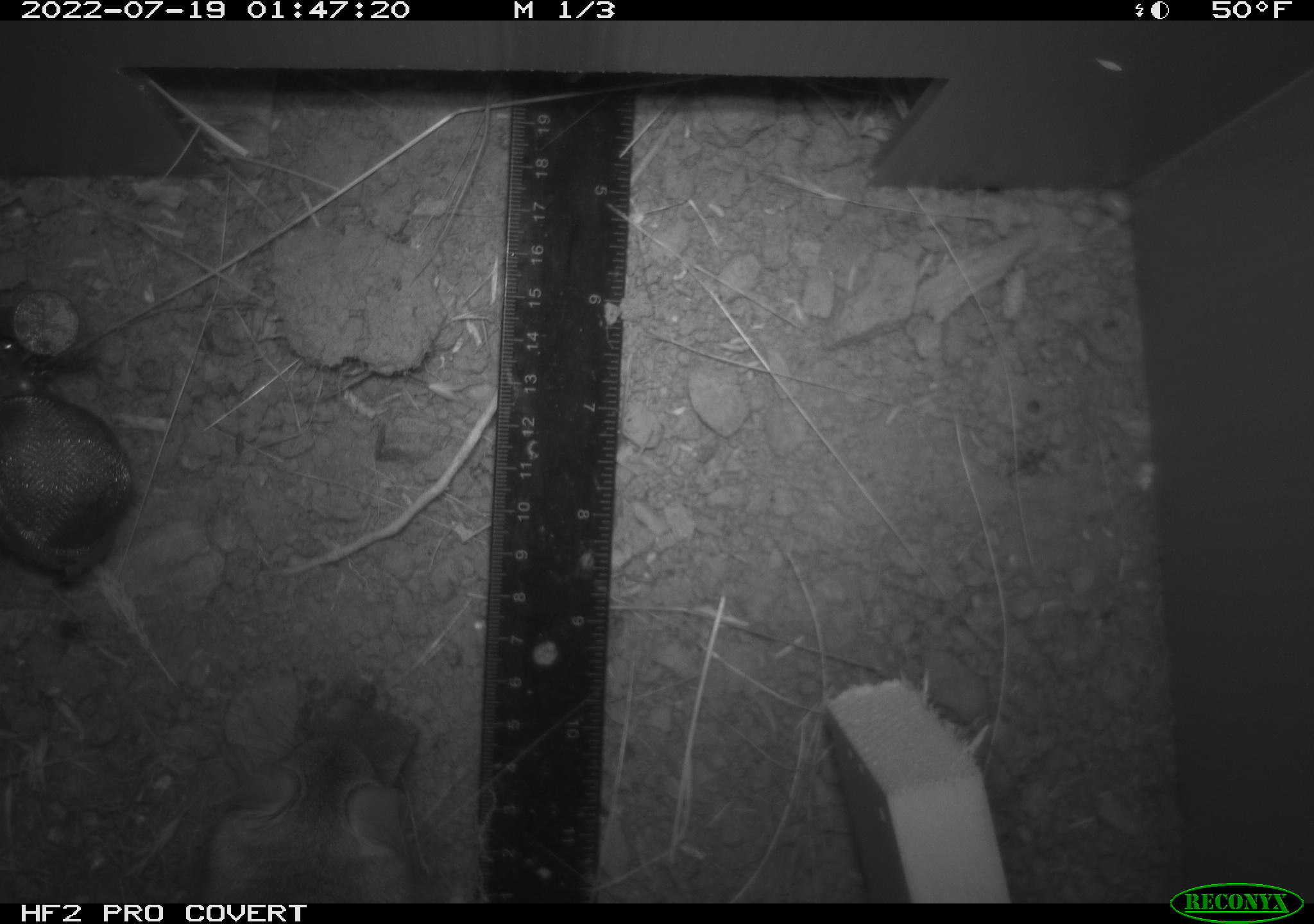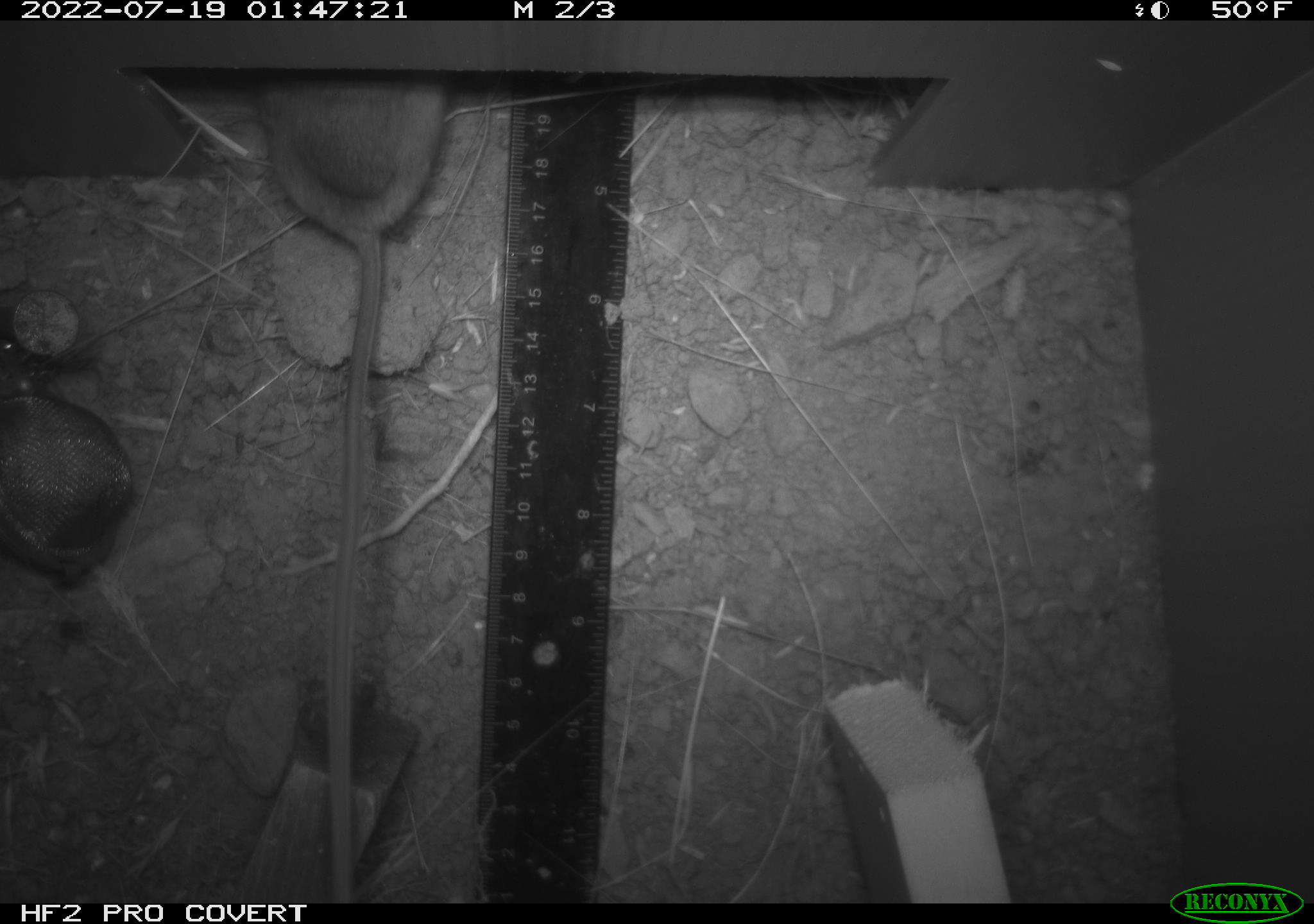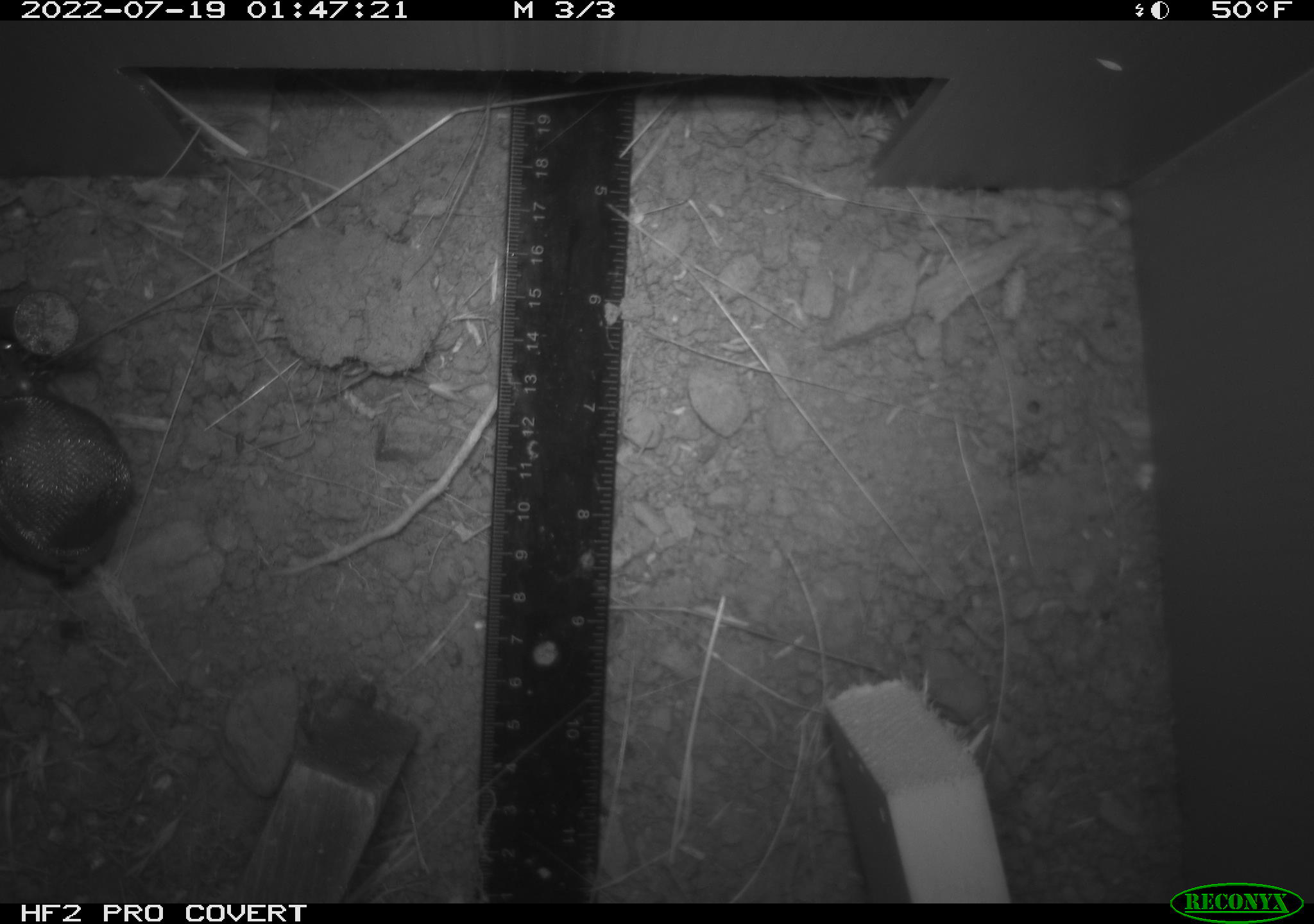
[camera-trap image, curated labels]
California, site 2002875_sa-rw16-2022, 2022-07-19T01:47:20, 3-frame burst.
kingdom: Animalia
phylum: Chordata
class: Mammalia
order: Rodentia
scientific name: Rodentia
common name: mouse species